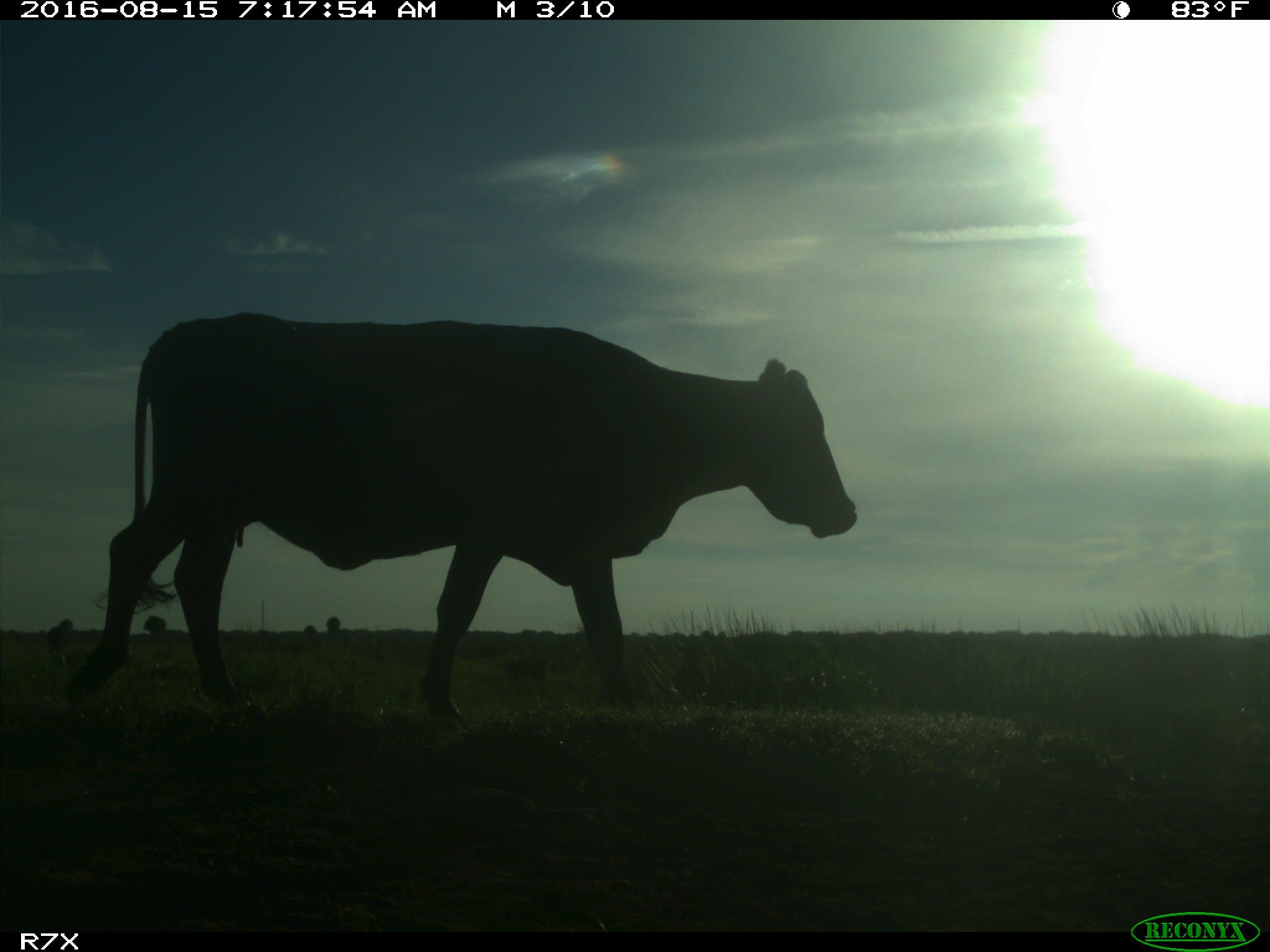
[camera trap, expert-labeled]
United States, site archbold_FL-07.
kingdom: Animalia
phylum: Chordata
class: Mammalia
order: Artiodactyla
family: Bovidae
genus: Bos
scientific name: Bos taurus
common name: domestic cow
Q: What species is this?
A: Bos taurus (domestic cow).